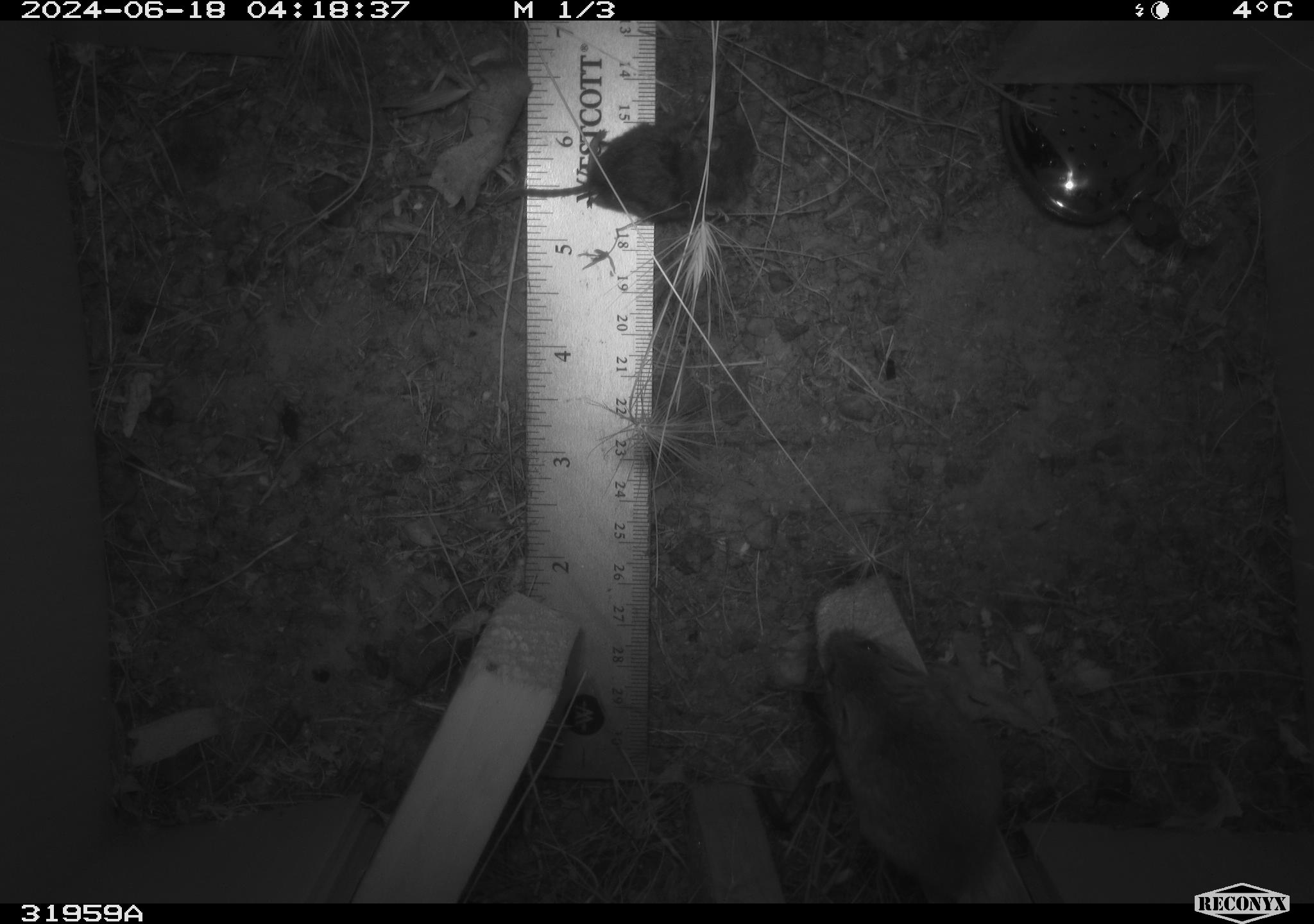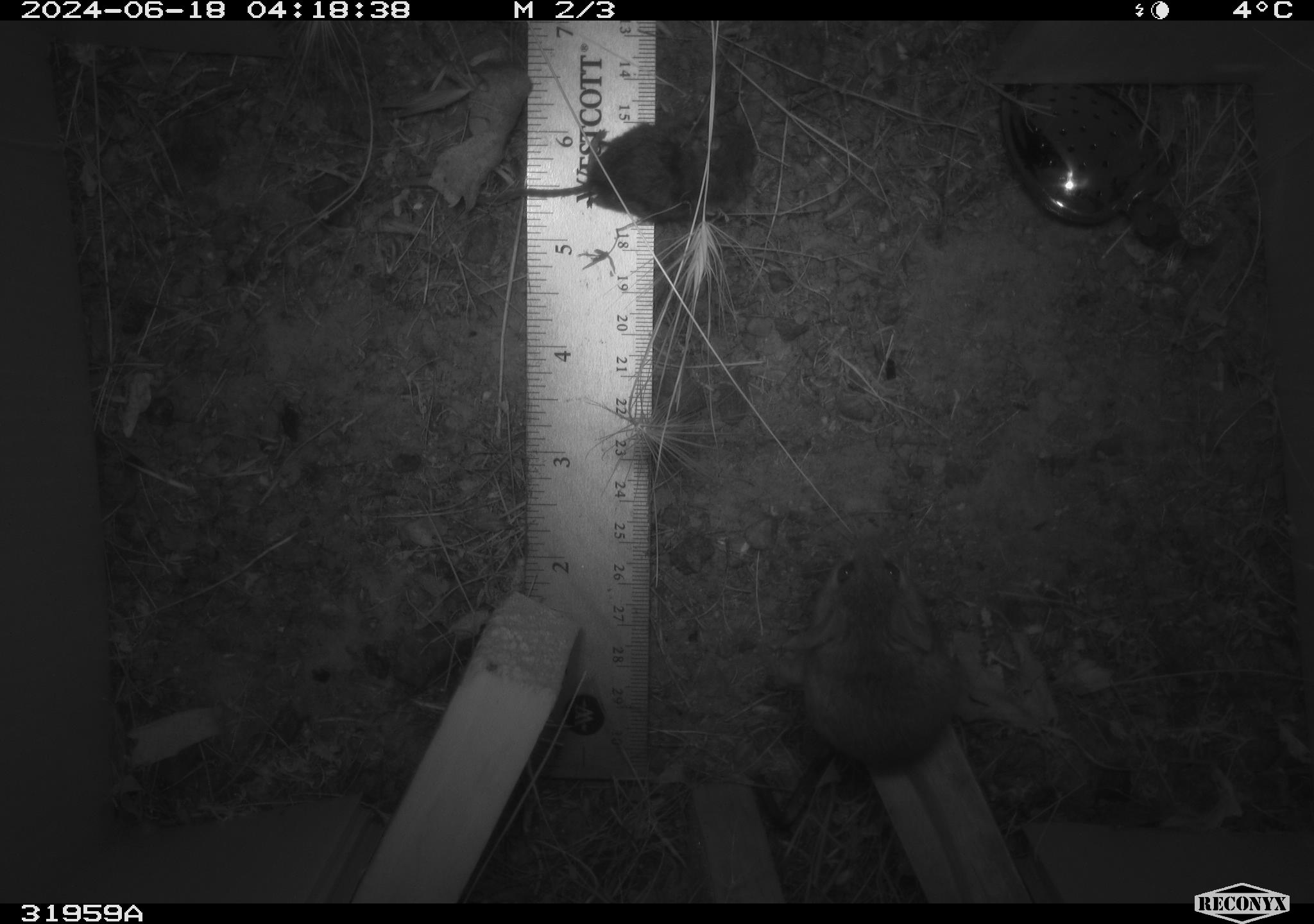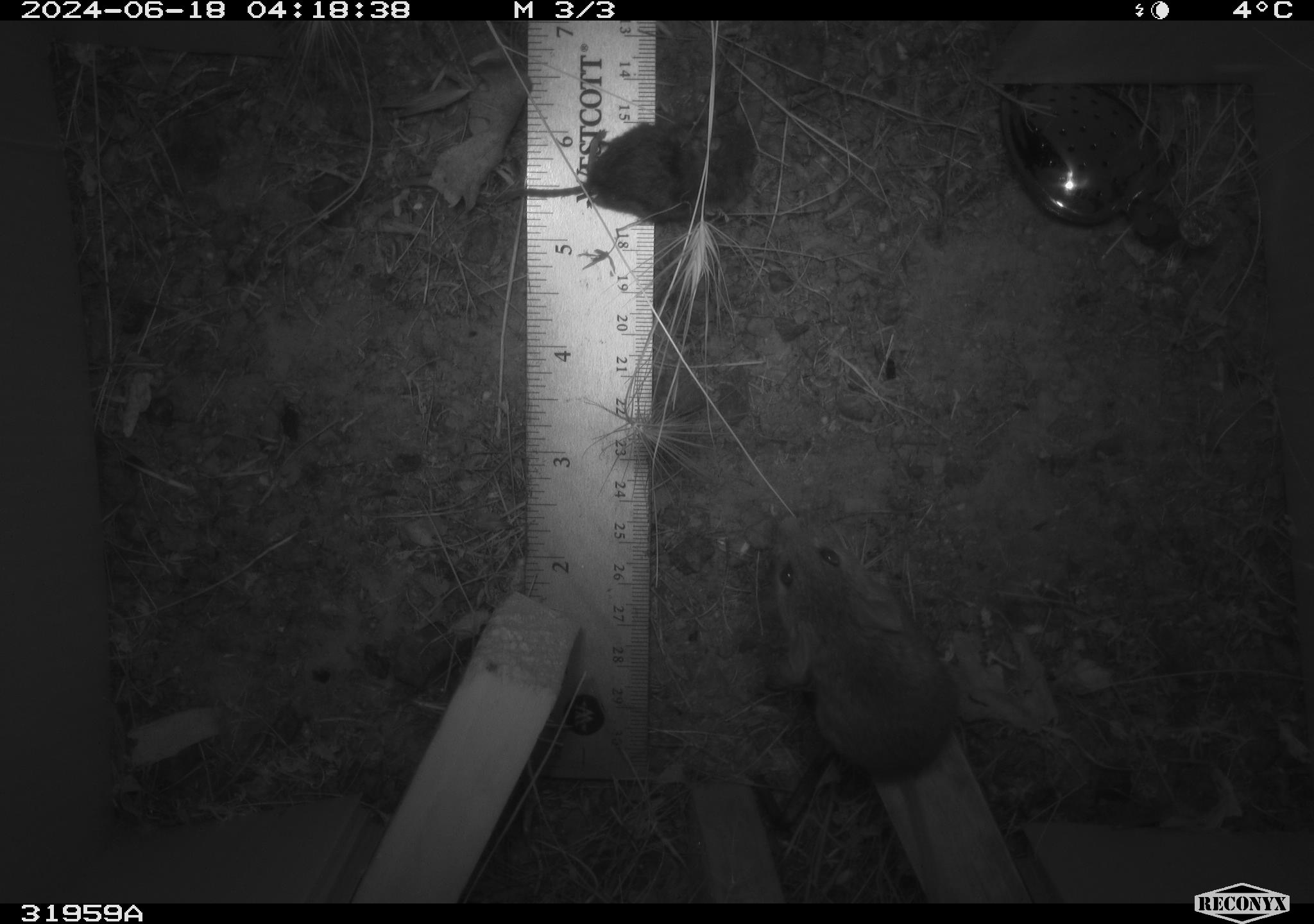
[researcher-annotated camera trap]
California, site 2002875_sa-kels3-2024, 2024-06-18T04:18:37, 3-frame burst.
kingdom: Animalia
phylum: Chordata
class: Mammalia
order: Rodentia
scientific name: Rodentia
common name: rodent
Rodent (Rodentia).